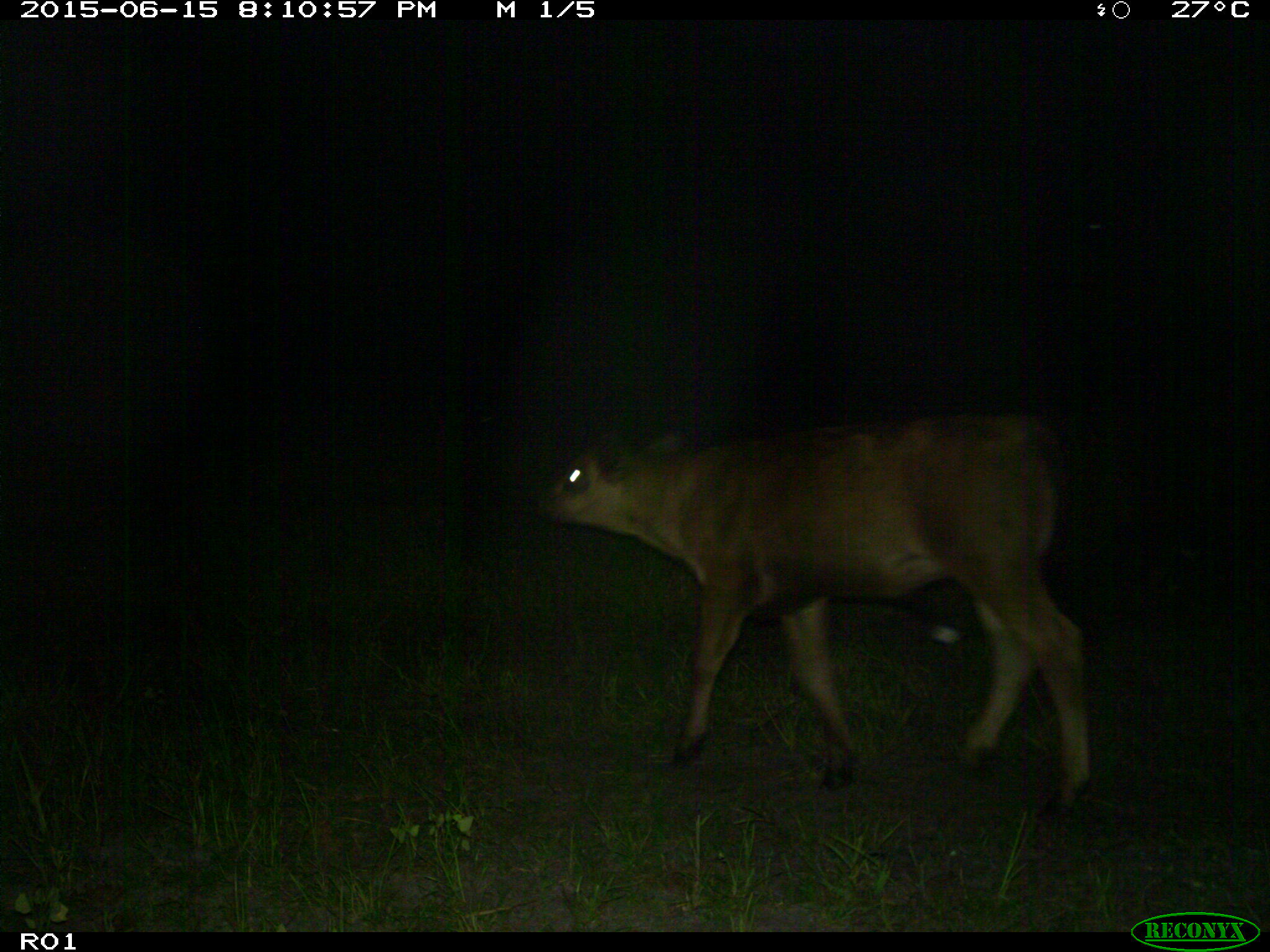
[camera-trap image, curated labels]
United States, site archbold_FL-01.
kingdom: Animalia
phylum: Chordata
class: Mammalia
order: Artiodactyla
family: Bovidae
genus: Bos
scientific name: Bos taurus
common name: domestic cow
Bos taurus (domestic cow).